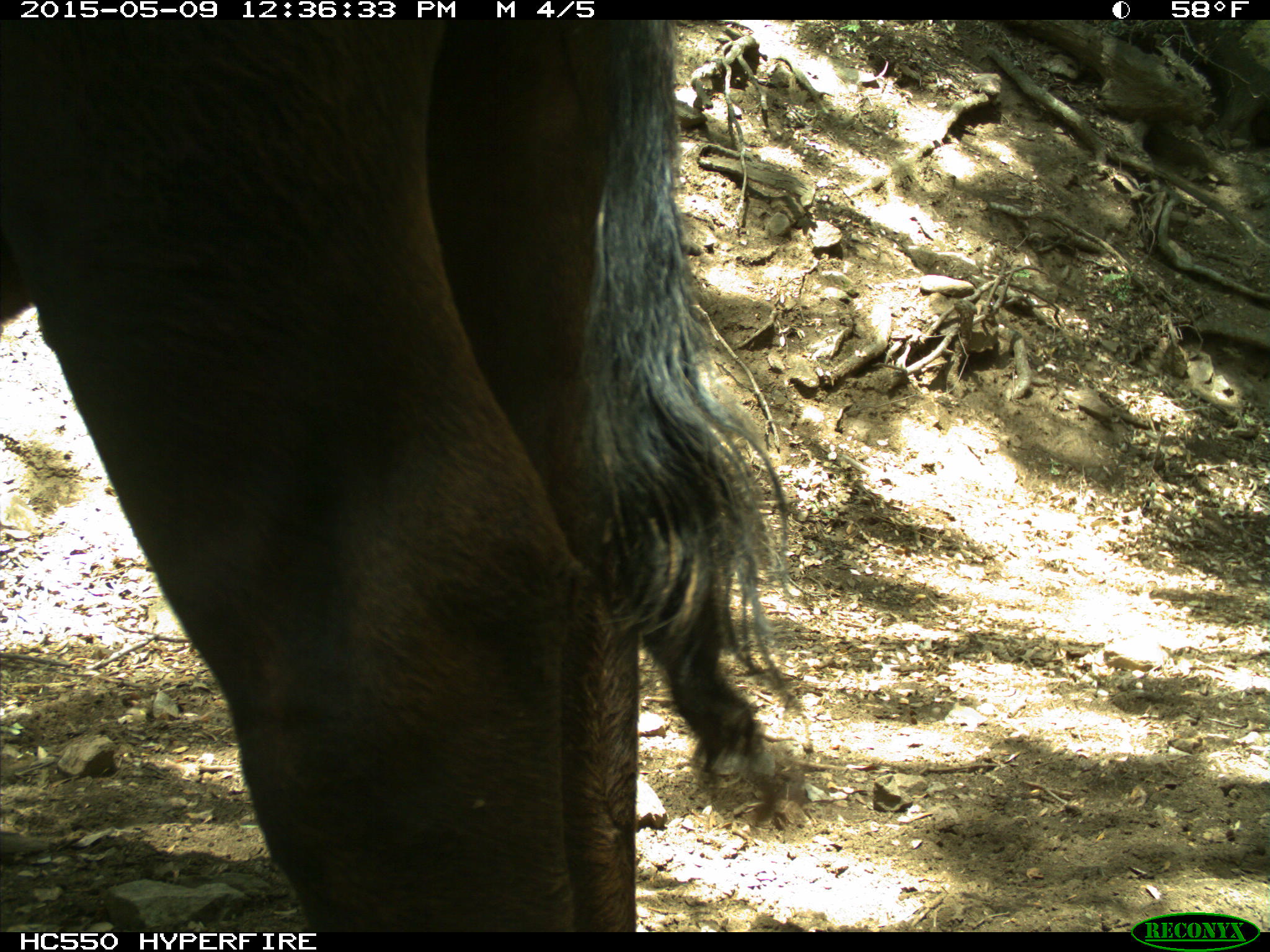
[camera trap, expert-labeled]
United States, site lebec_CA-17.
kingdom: Animalia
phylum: Chordata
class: Mammalia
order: Artiodactyla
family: Bovidae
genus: Bos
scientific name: Bos taurus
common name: domestic cow